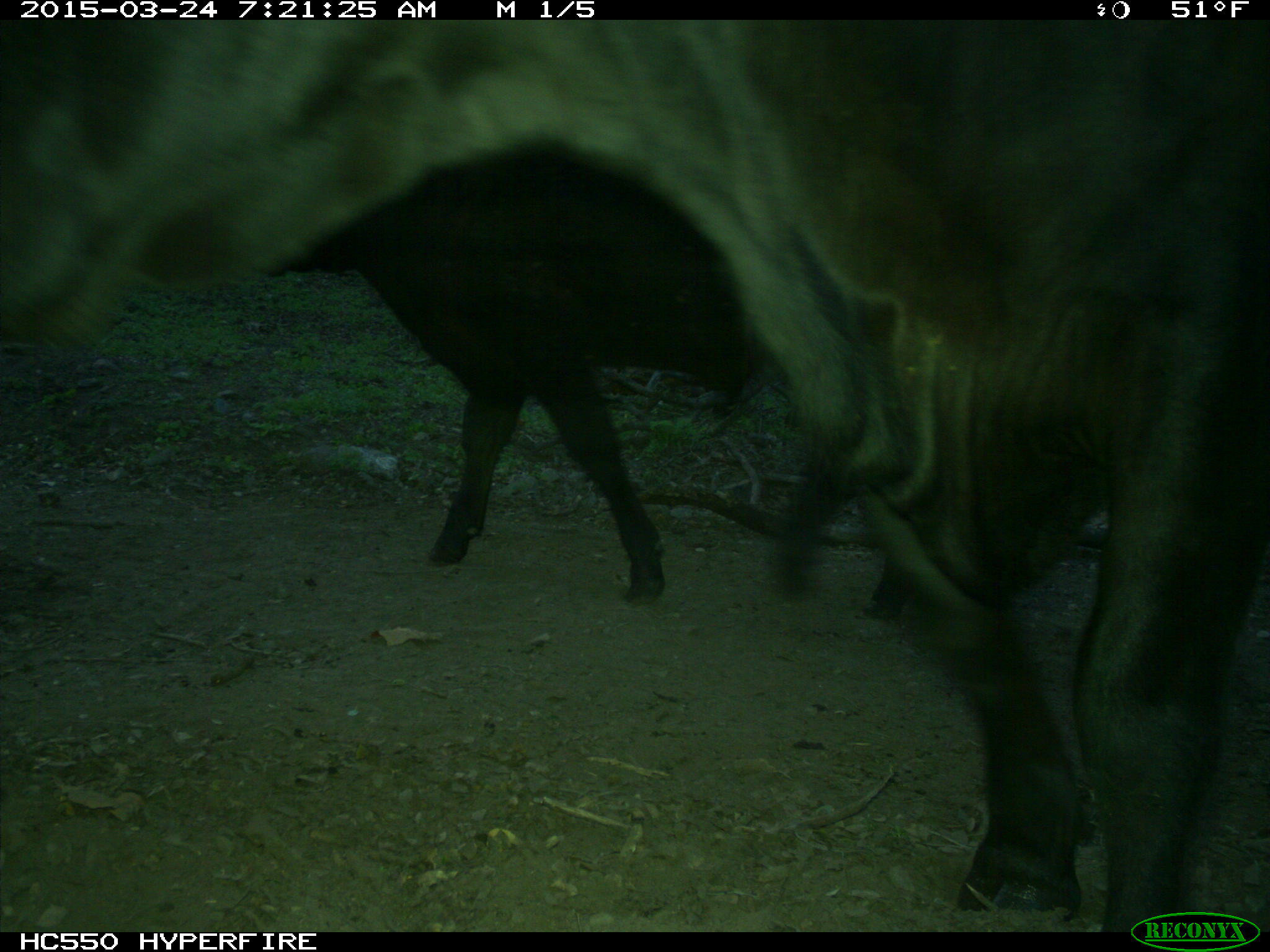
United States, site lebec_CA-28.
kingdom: Animalia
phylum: Chordata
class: Mammalia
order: Artiodactyla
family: Bovidae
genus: Bos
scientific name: Bos taurus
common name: domestic cow